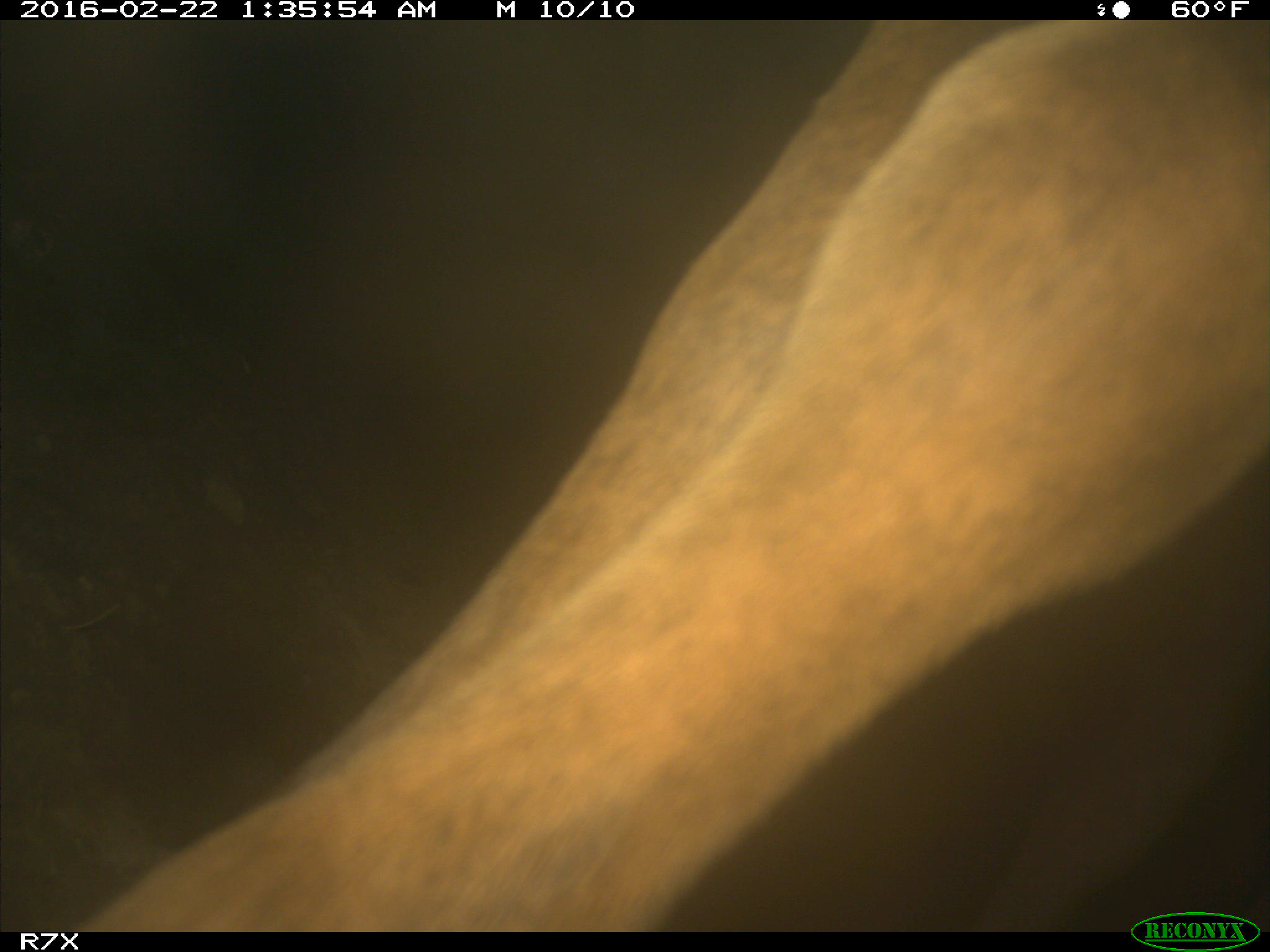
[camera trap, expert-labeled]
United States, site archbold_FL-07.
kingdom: Animalia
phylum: Chordata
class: Mammalia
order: Artiodactyla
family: Bovidae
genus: Bos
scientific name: Bos taurus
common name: domestic cow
Bos taurus (domestic cow).